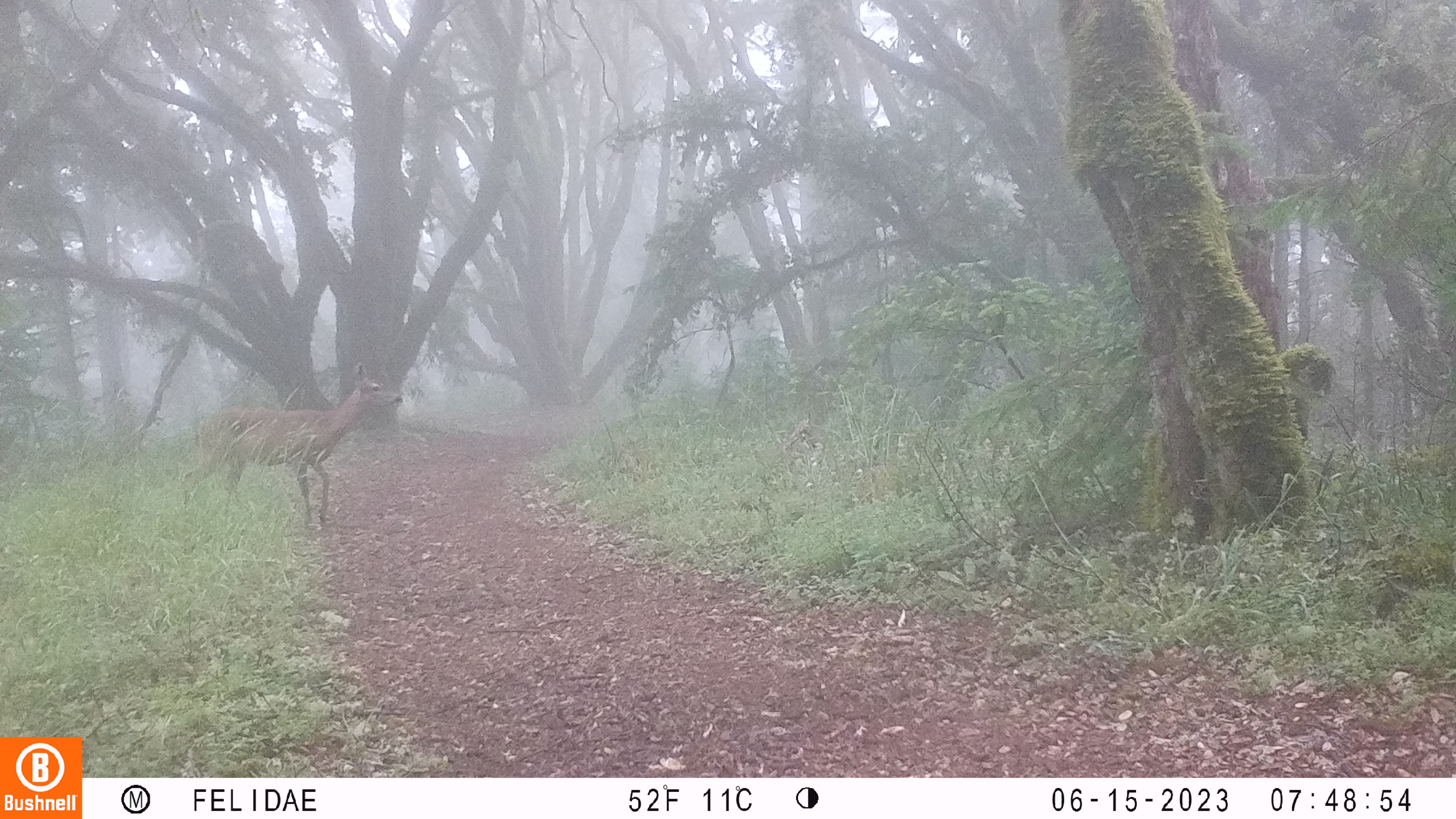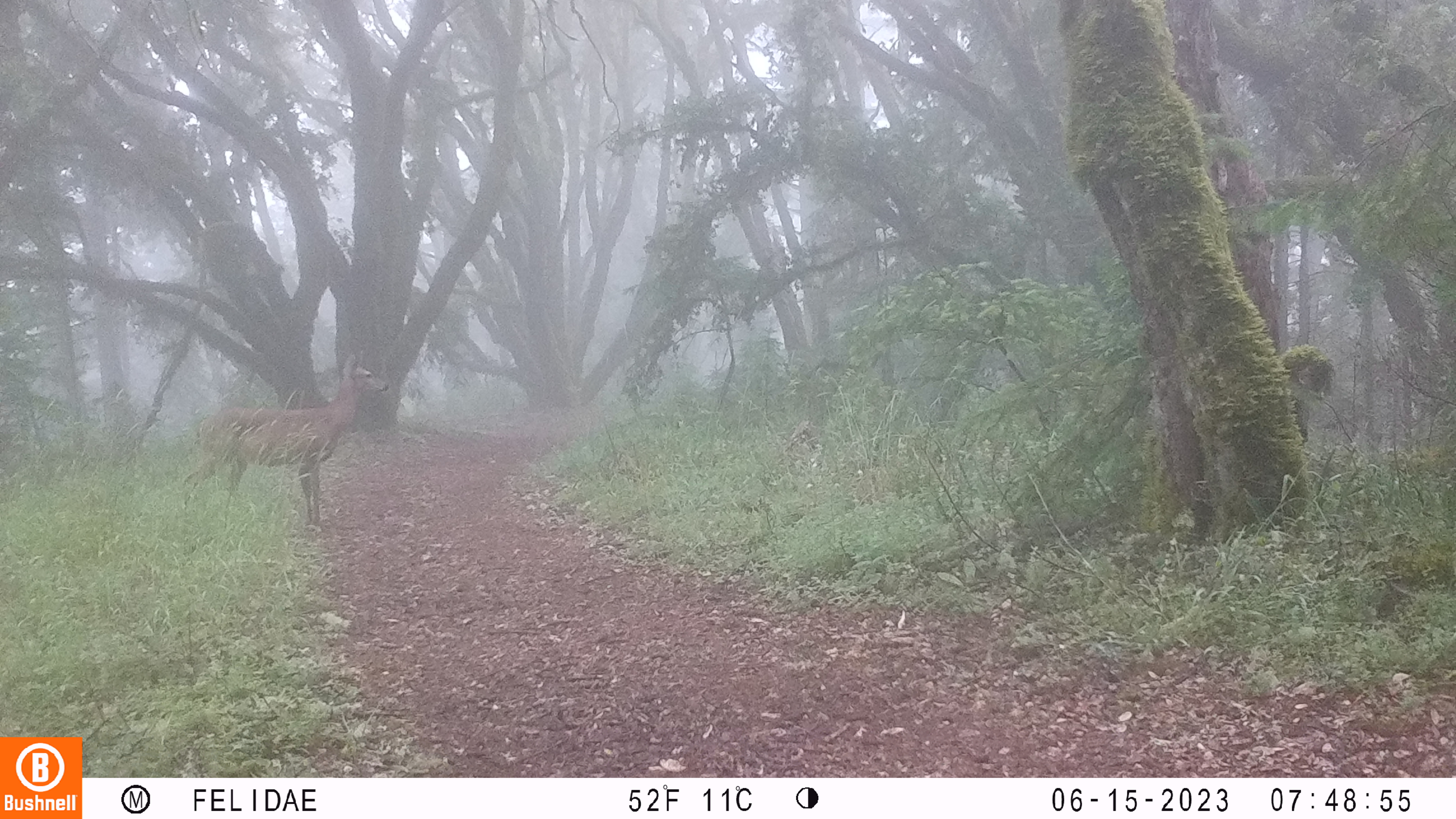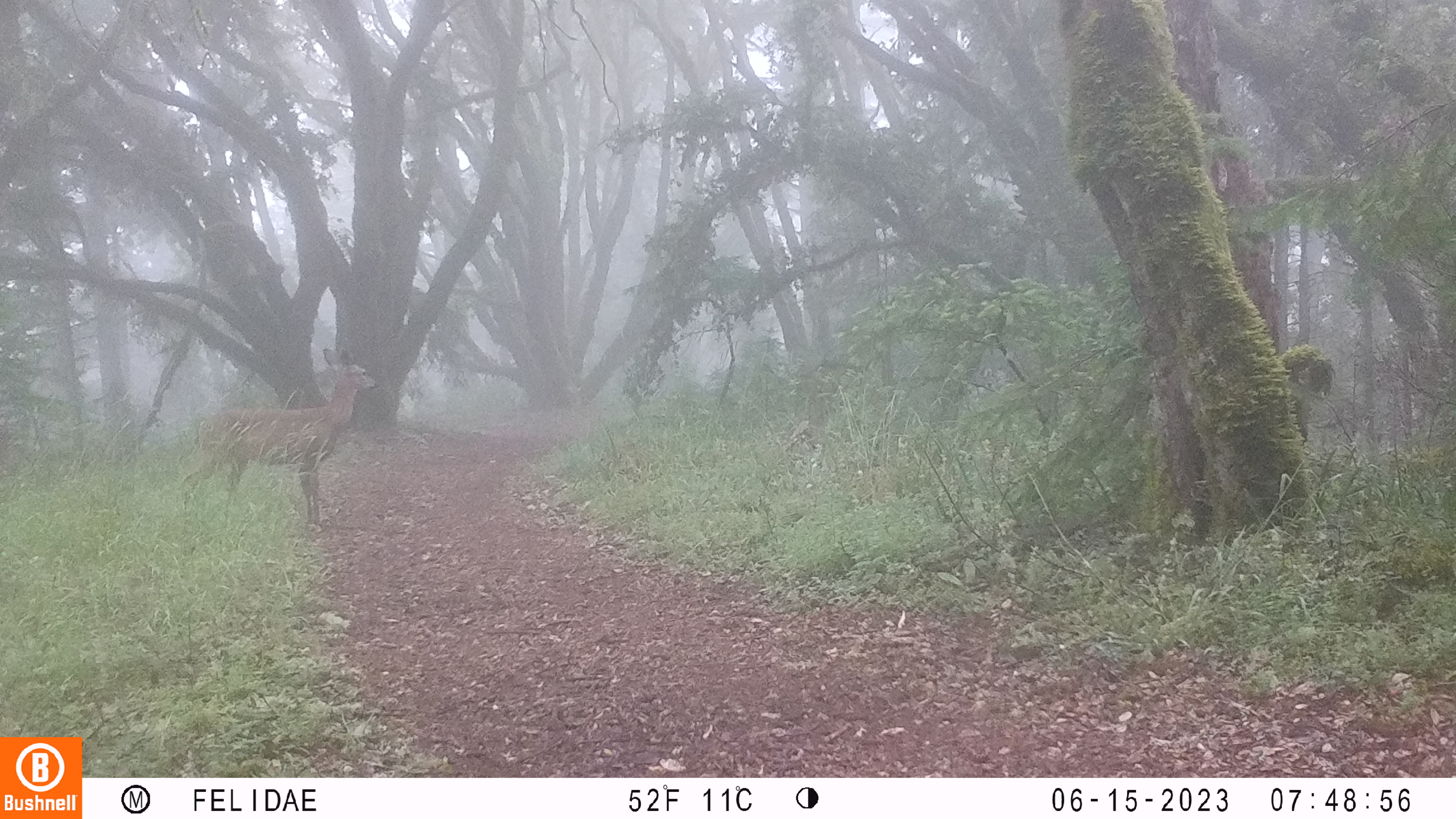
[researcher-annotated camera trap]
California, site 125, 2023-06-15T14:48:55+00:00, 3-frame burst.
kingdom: Animalia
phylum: Chordata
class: Mammalia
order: Artiodactyla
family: Cervidae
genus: Odocoileus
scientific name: Odocoileus hemionus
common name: mule deer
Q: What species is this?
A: Mule deer (Odocoileus hemionus).